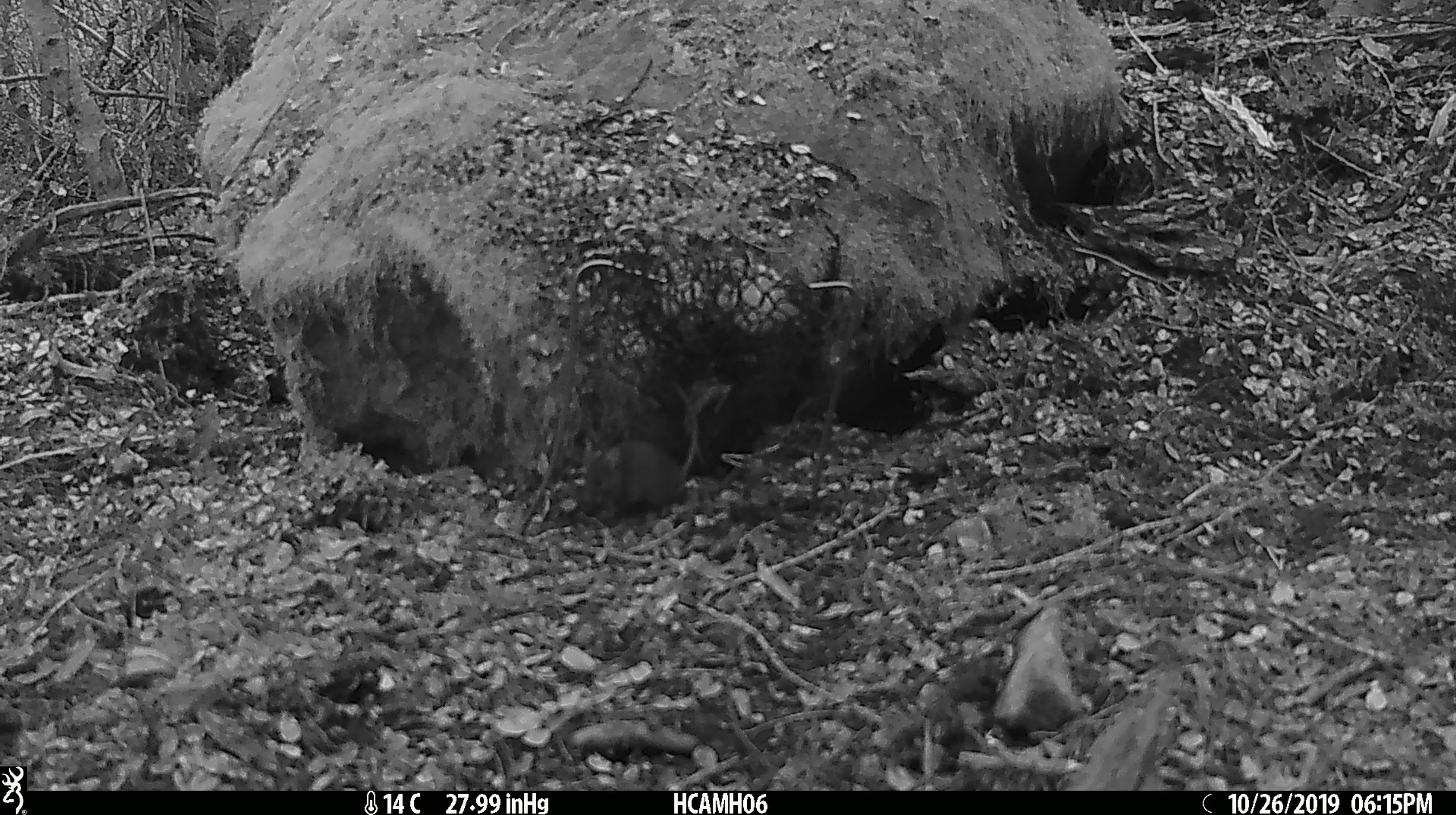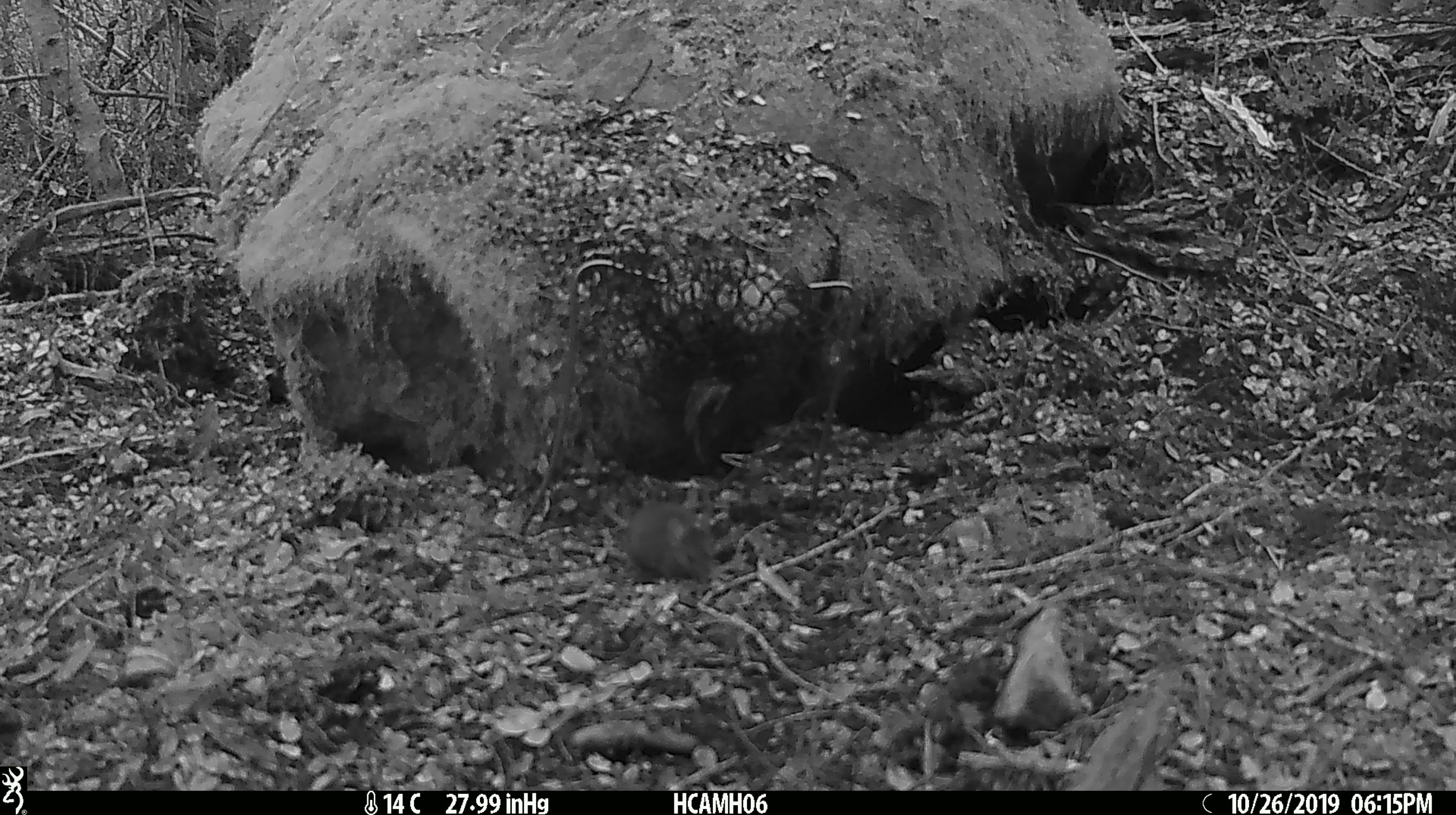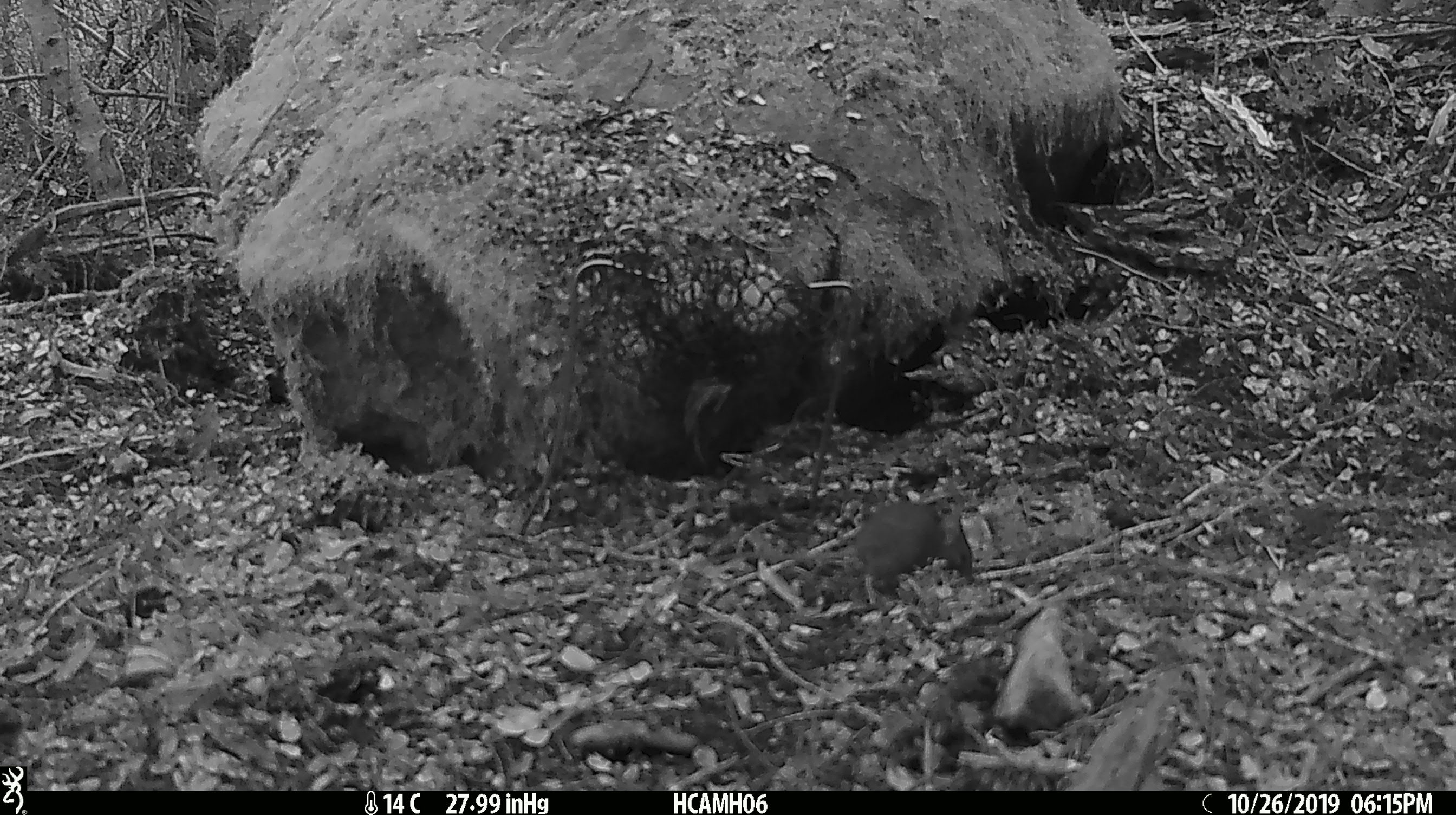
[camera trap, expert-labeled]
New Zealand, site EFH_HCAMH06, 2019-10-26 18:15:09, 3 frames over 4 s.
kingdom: Animalia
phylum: Chordata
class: Mammalia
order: Rodentia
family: Muridae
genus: Mus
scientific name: Mus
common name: mouse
Mouse (Mus).